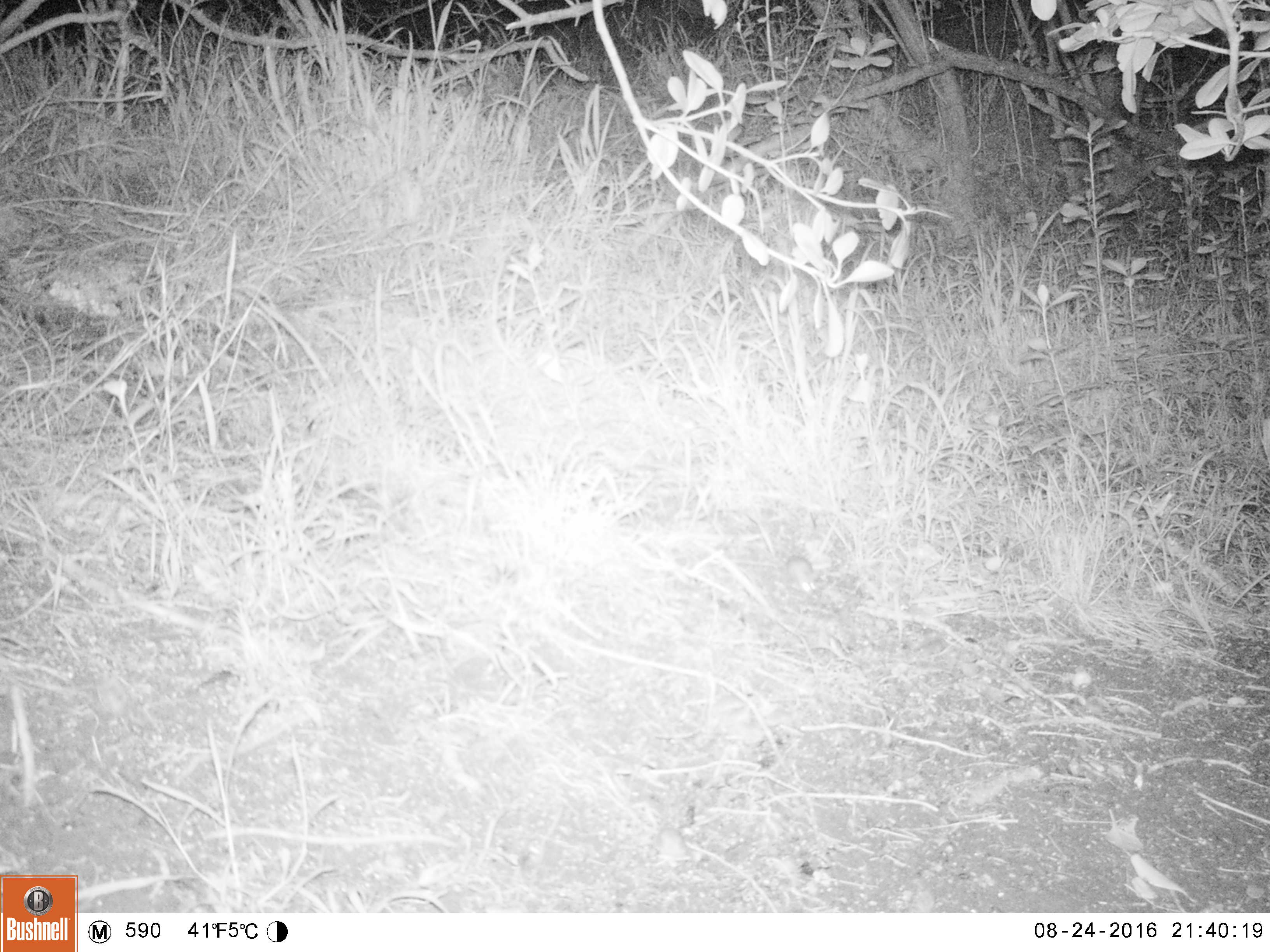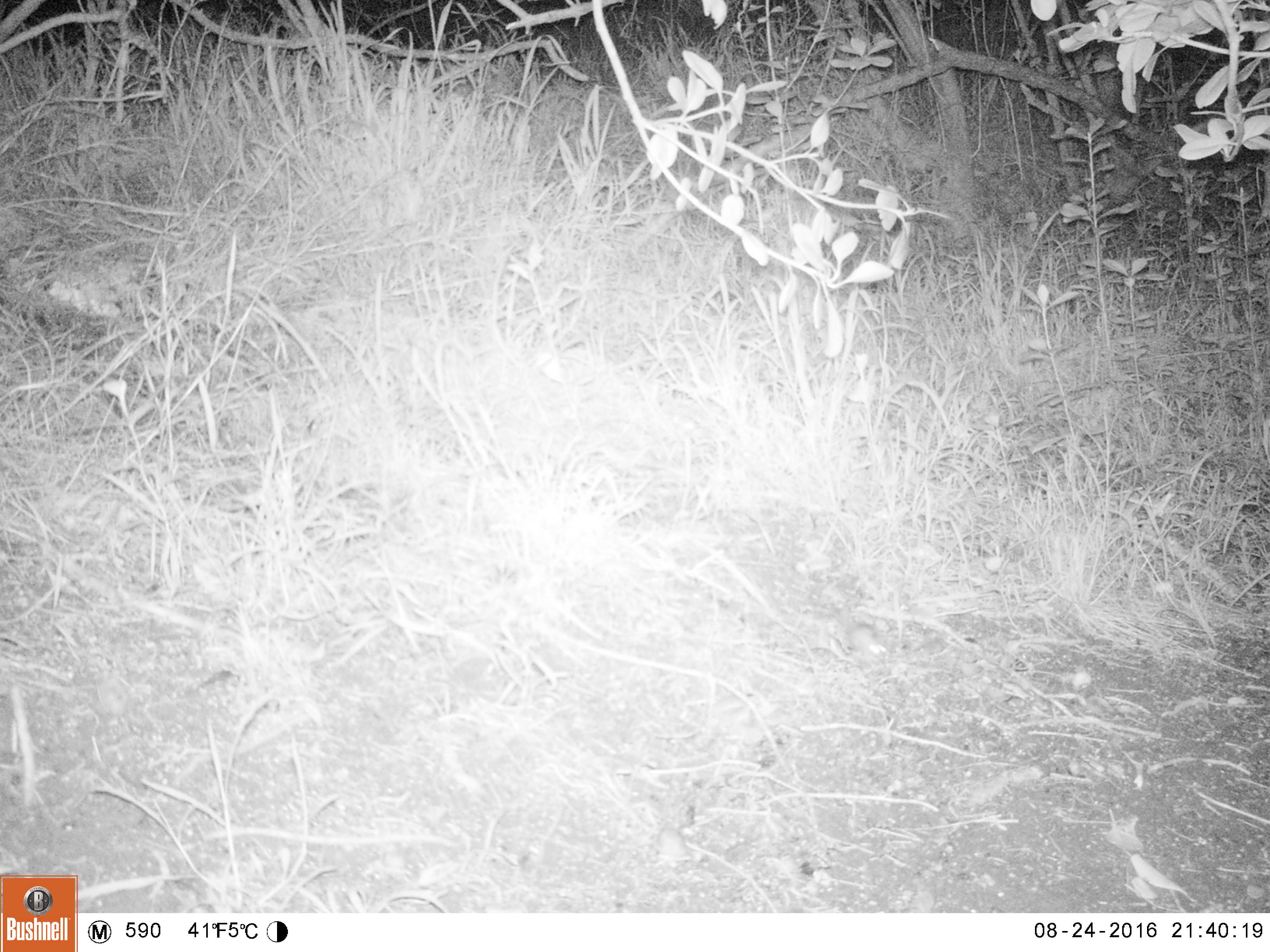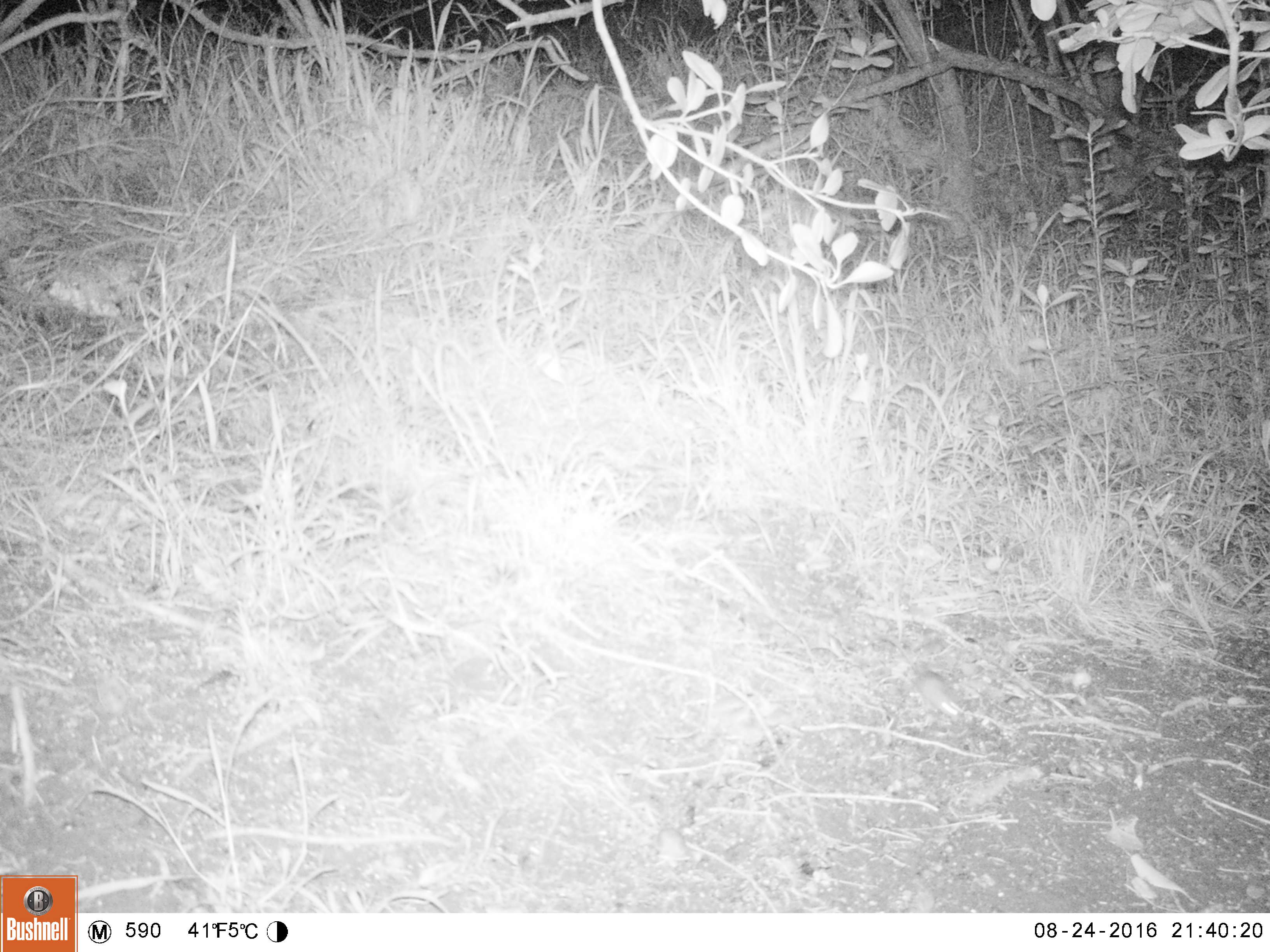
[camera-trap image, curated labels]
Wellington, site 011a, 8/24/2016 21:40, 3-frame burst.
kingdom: Animalia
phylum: Chordata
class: Mammalia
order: Rodentia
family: Muridae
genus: Mus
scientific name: Mus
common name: mouse